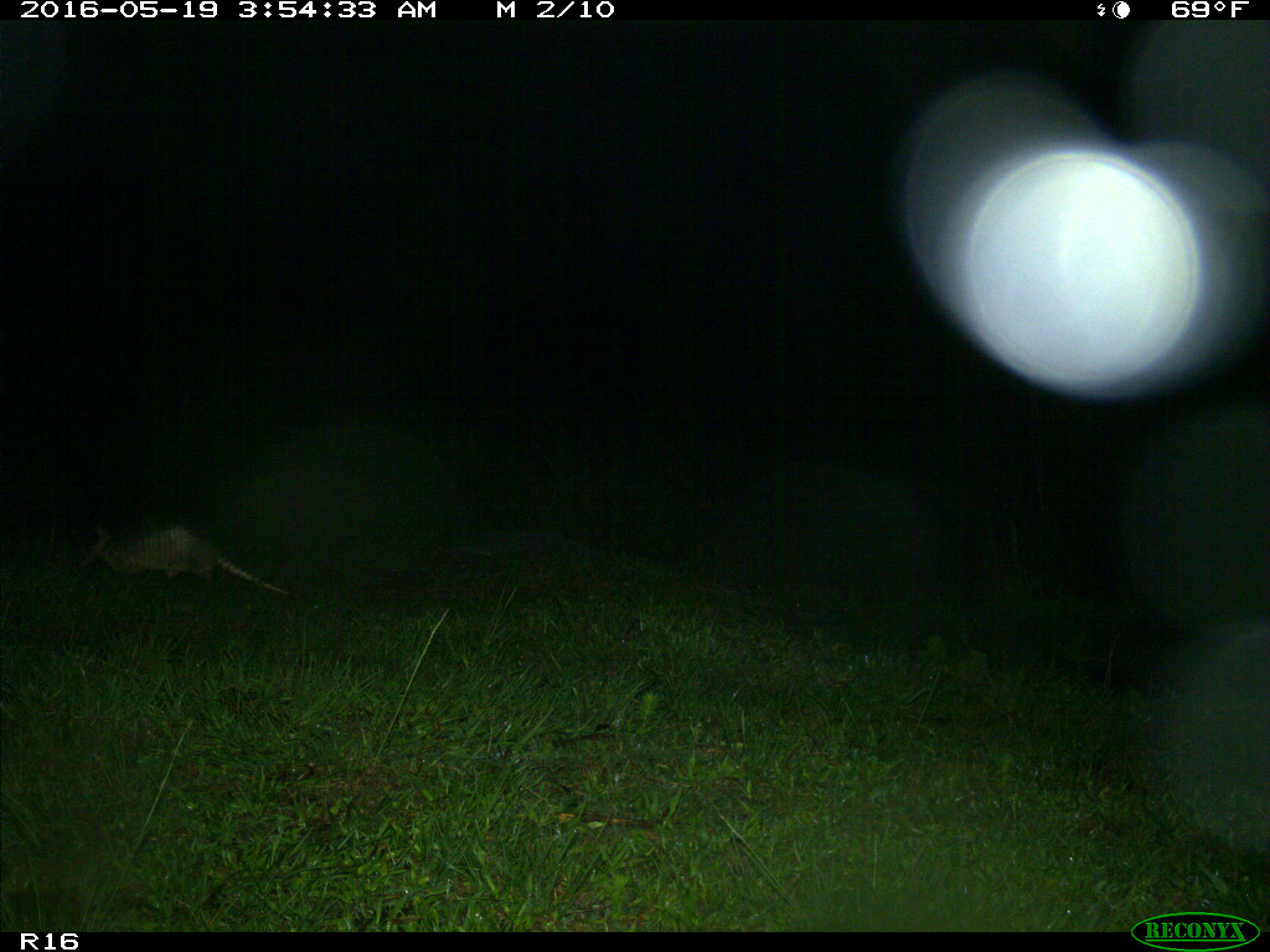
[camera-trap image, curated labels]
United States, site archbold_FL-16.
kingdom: Animalia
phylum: Chordata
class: Mammalia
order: Cingulata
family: Dasypodidae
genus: Dasypus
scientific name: Dasypus novemcinctus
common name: nine-banded armadillo